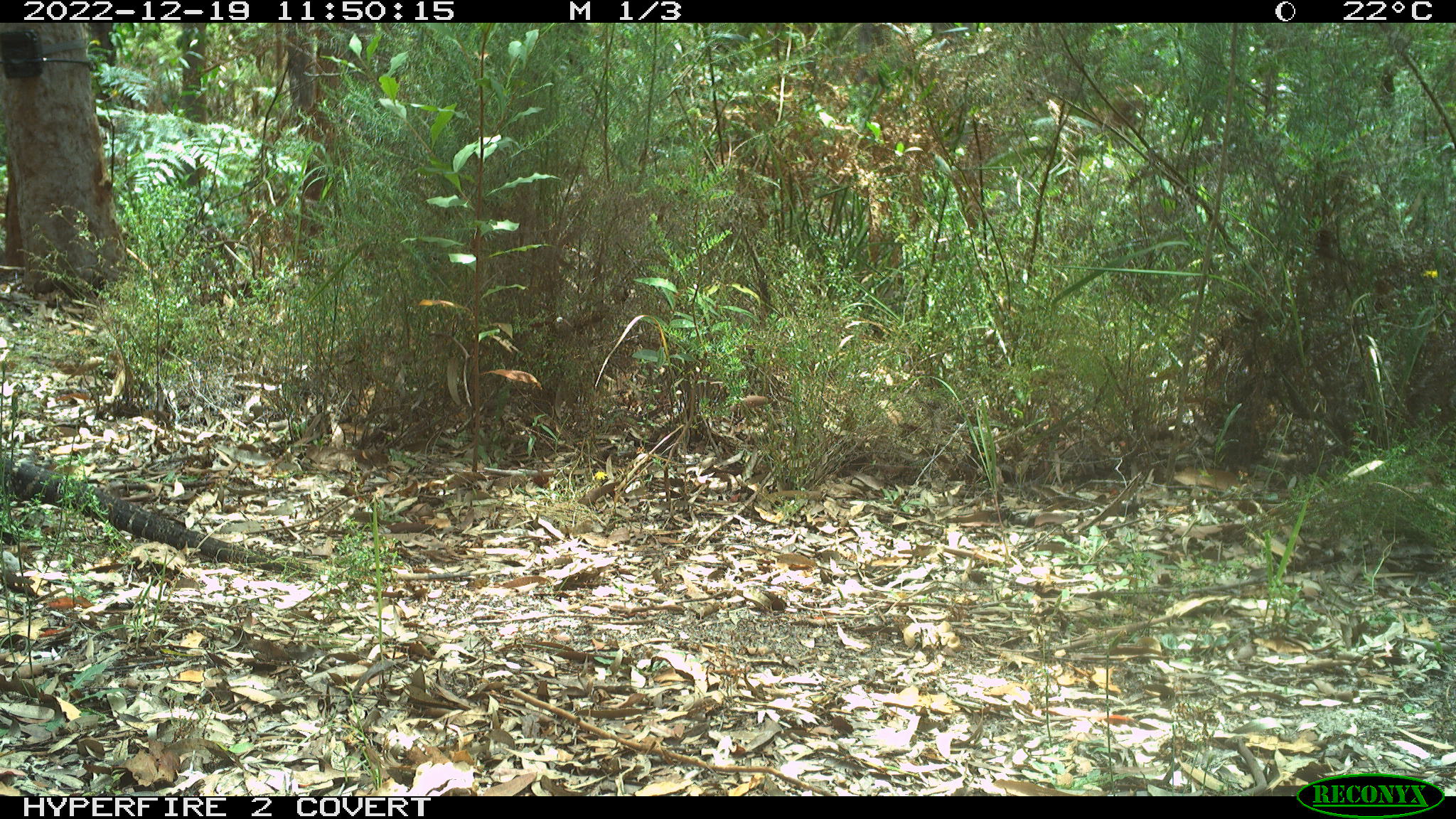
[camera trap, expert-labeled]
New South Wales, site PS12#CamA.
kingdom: Animalia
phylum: Chordata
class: Reptilia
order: Squamata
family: Varanidae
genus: Varanus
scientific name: Varanus varius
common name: lace monitor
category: goanna